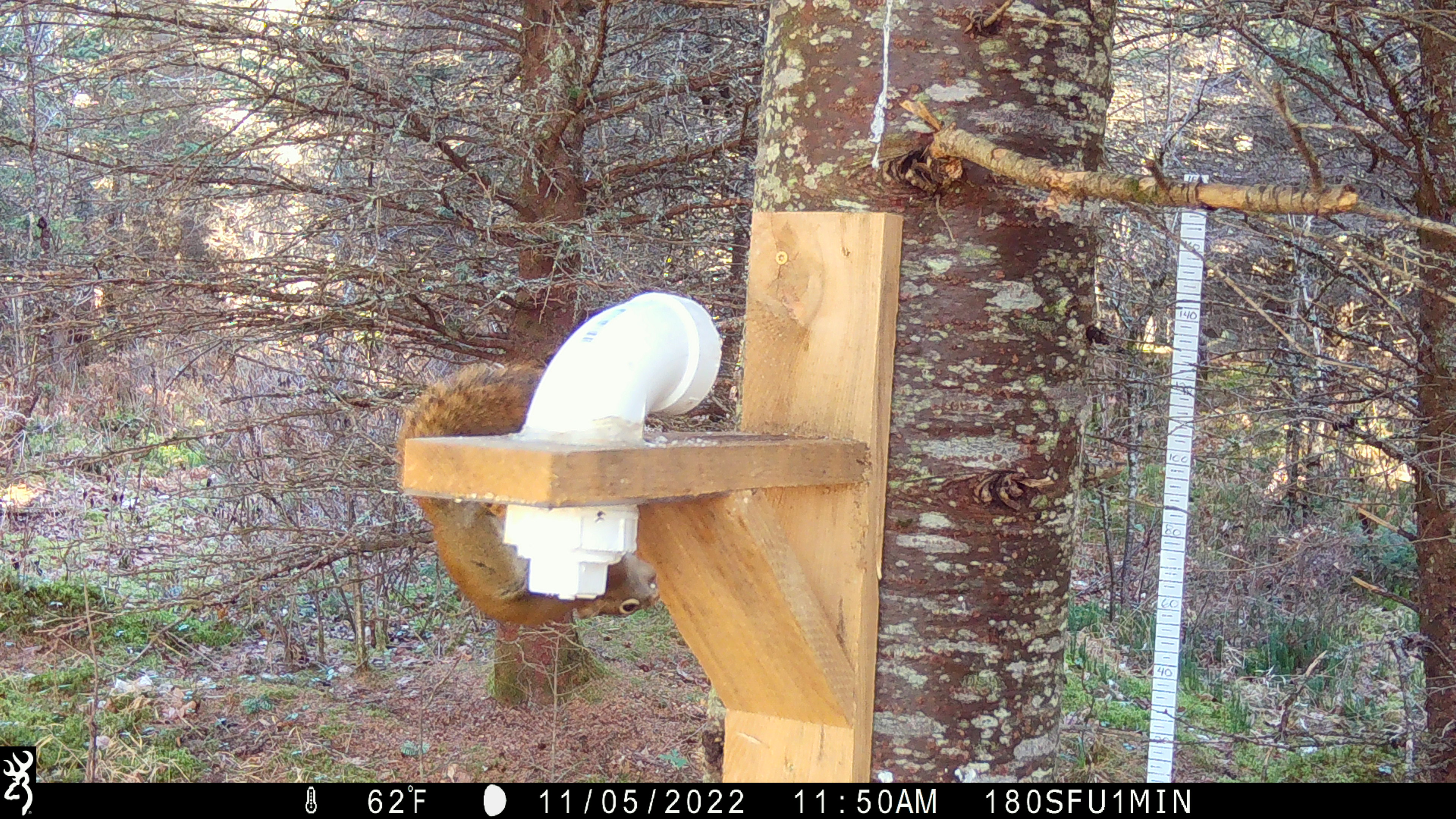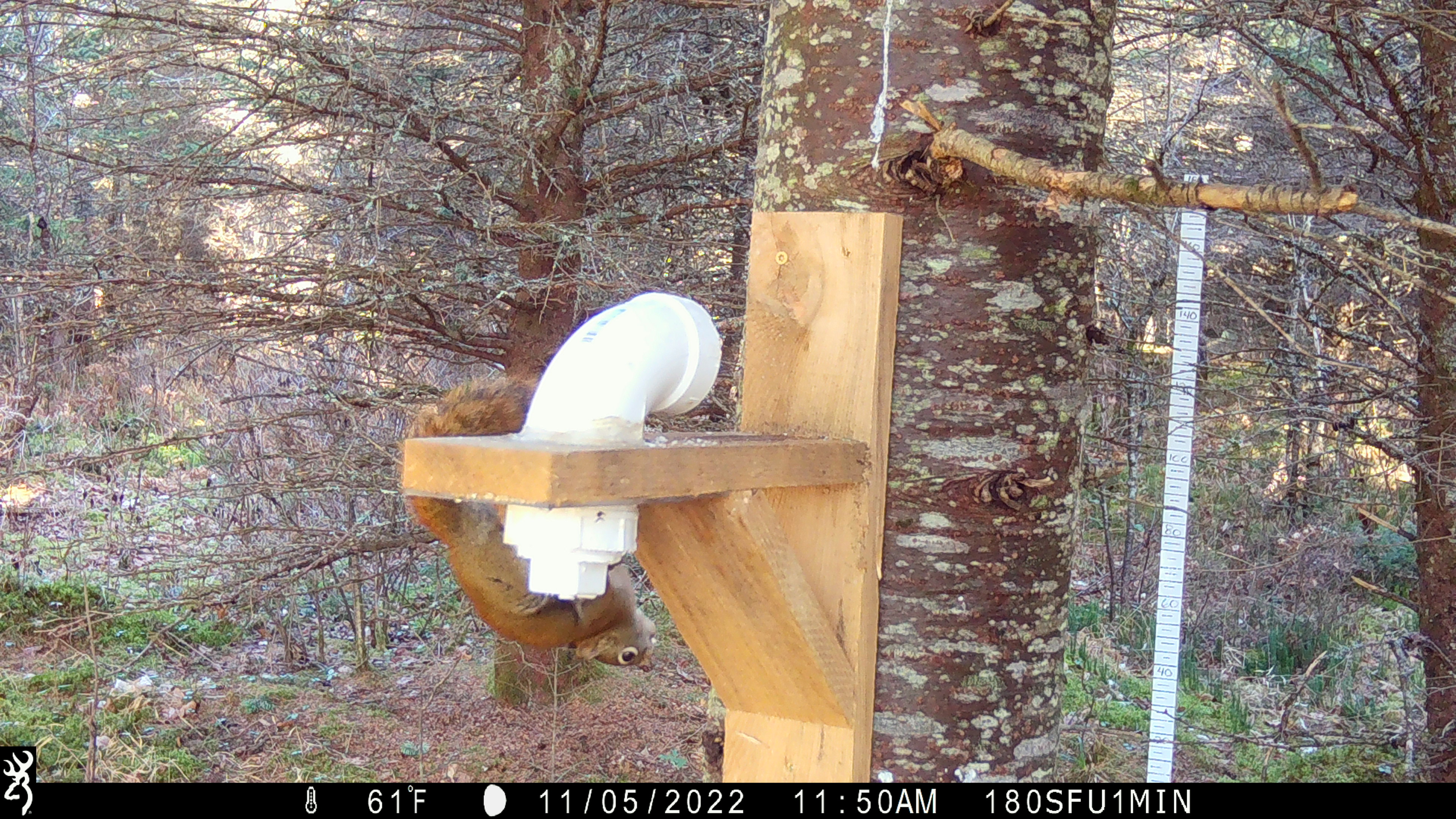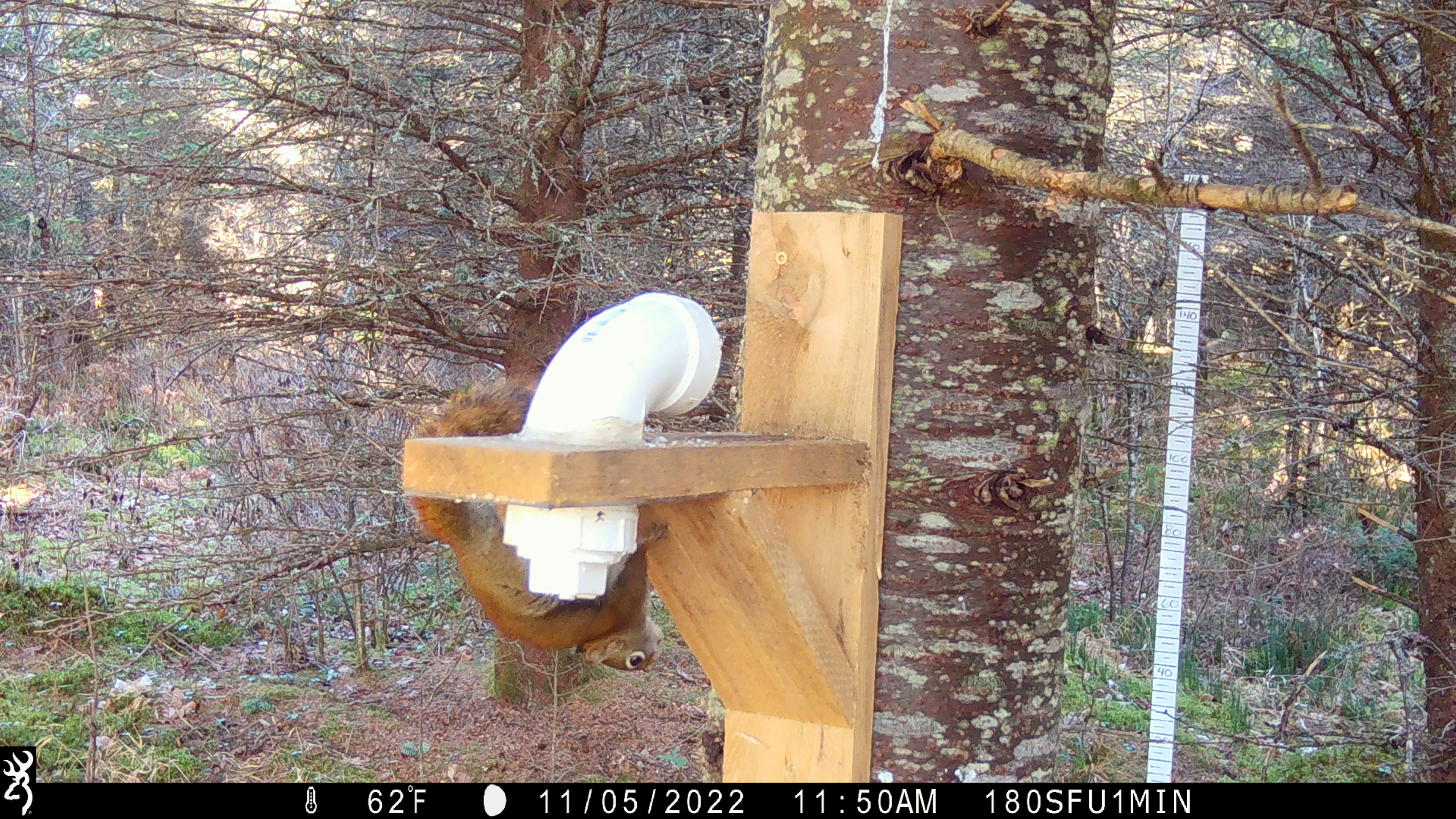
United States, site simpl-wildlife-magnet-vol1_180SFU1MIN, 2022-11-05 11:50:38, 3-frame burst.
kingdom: Animalia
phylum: Chordata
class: Mammalia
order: Rodentia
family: Sciuridae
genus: Tamiasciurus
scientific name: Tamiasciurus hudsonicus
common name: red squirrel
Red squirrel (Tamiasciurus hudsonicus).